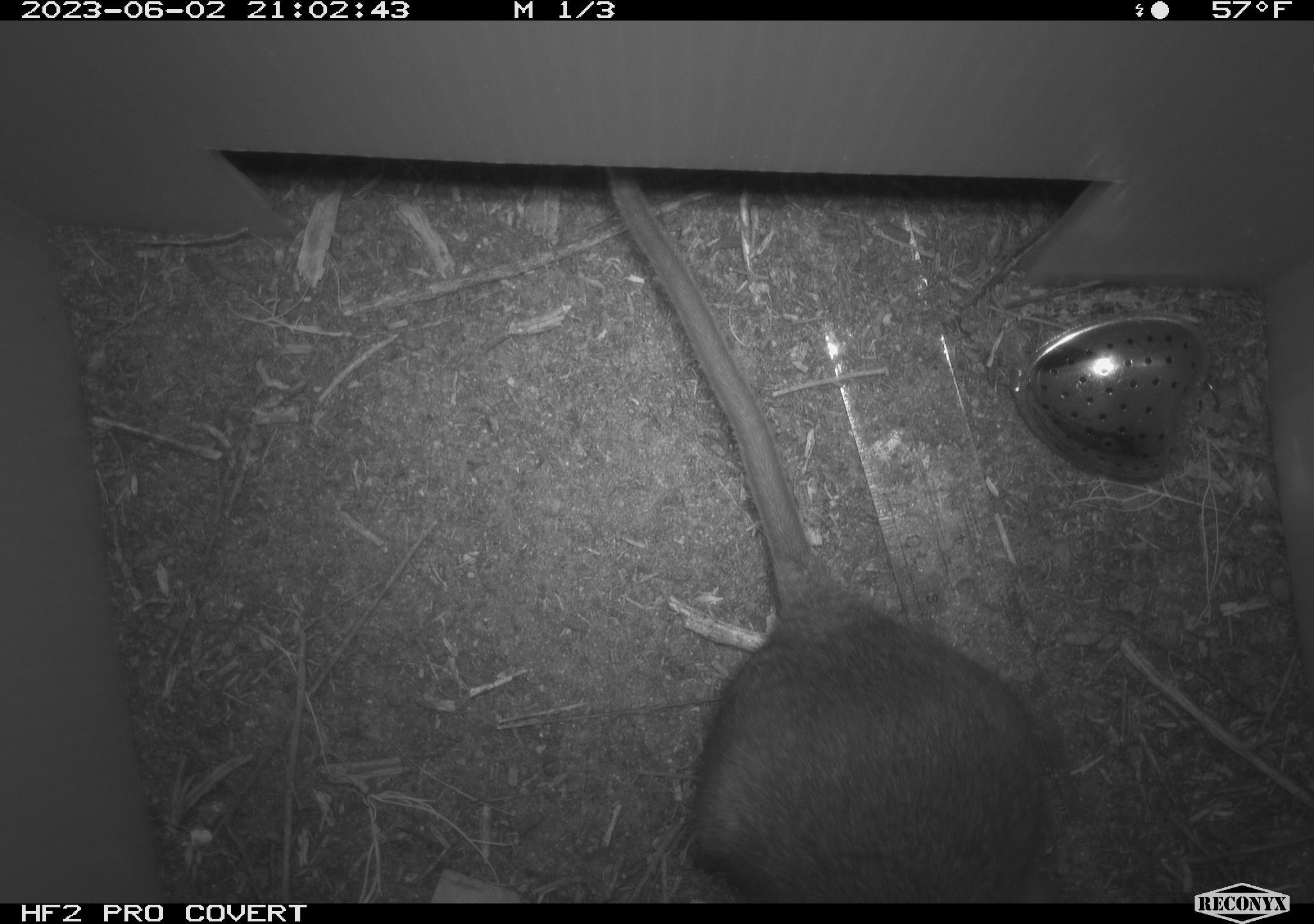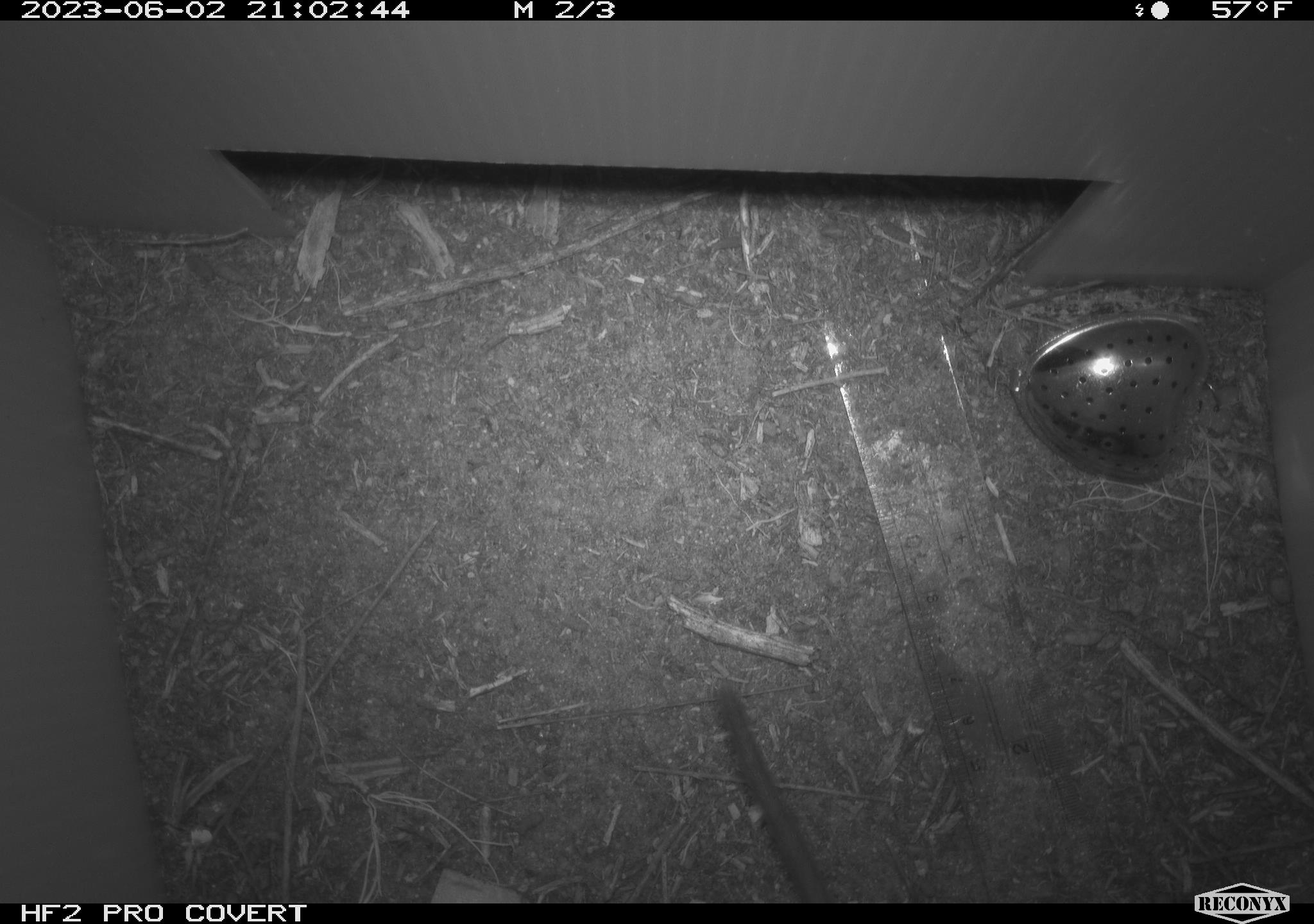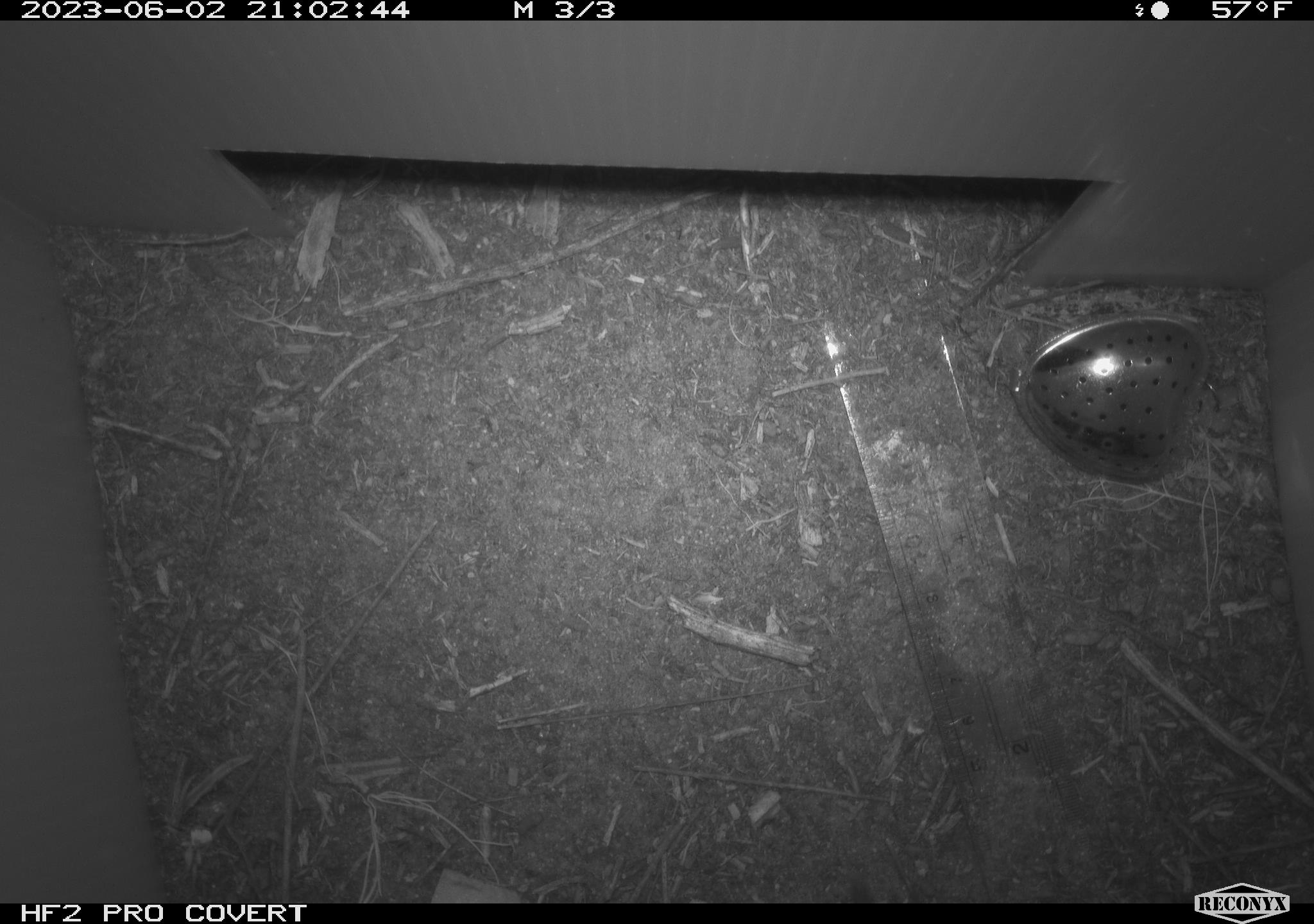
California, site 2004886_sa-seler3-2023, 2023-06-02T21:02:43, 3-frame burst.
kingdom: Animalia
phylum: Chordata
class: Mammalia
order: Rodentia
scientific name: Rodentia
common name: woodrat or rat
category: woodrat or rat species